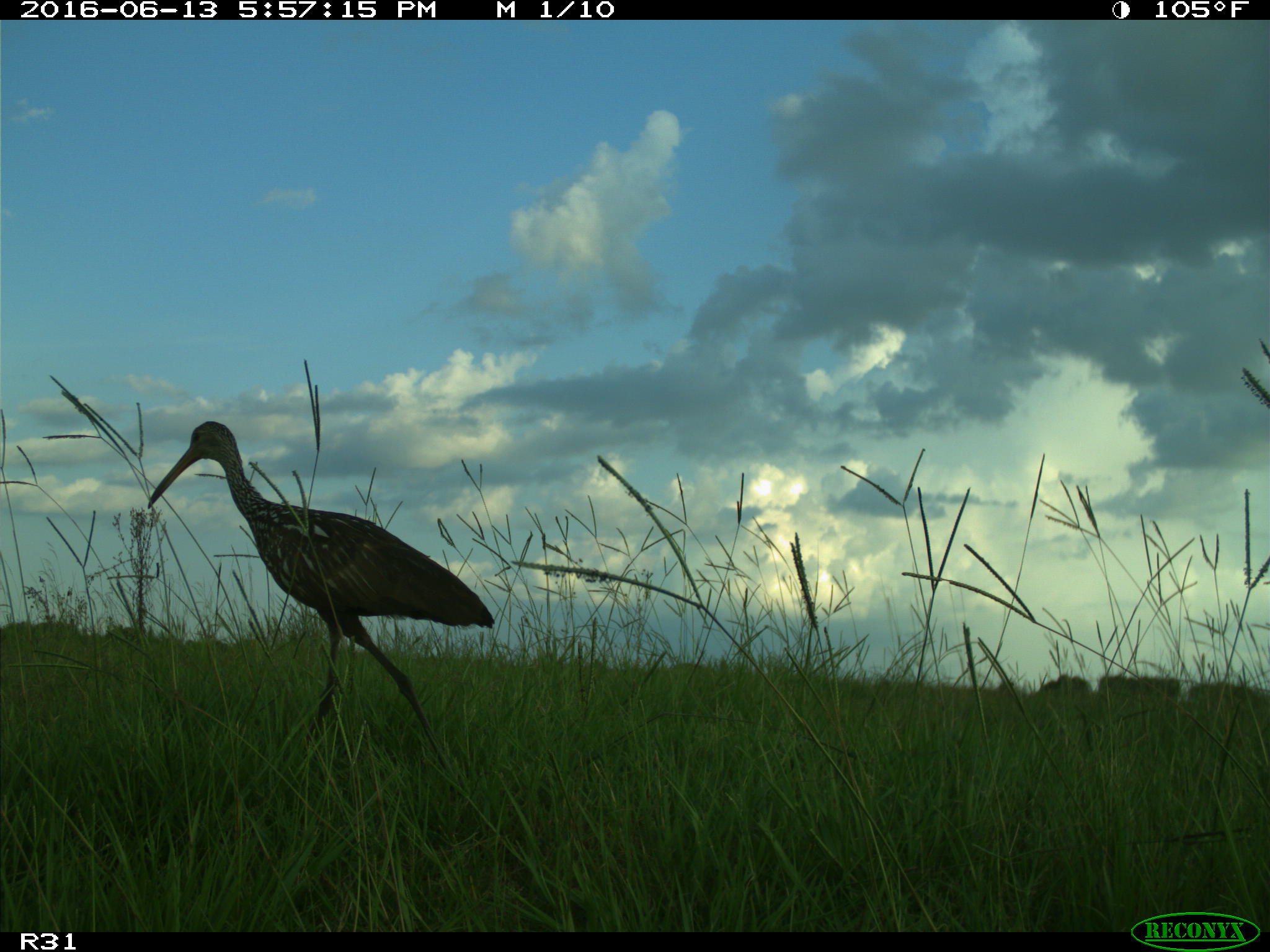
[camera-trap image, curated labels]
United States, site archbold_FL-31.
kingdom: Animalia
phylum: Chordata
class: Aves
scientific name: Aves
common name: birds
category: unidentified bird